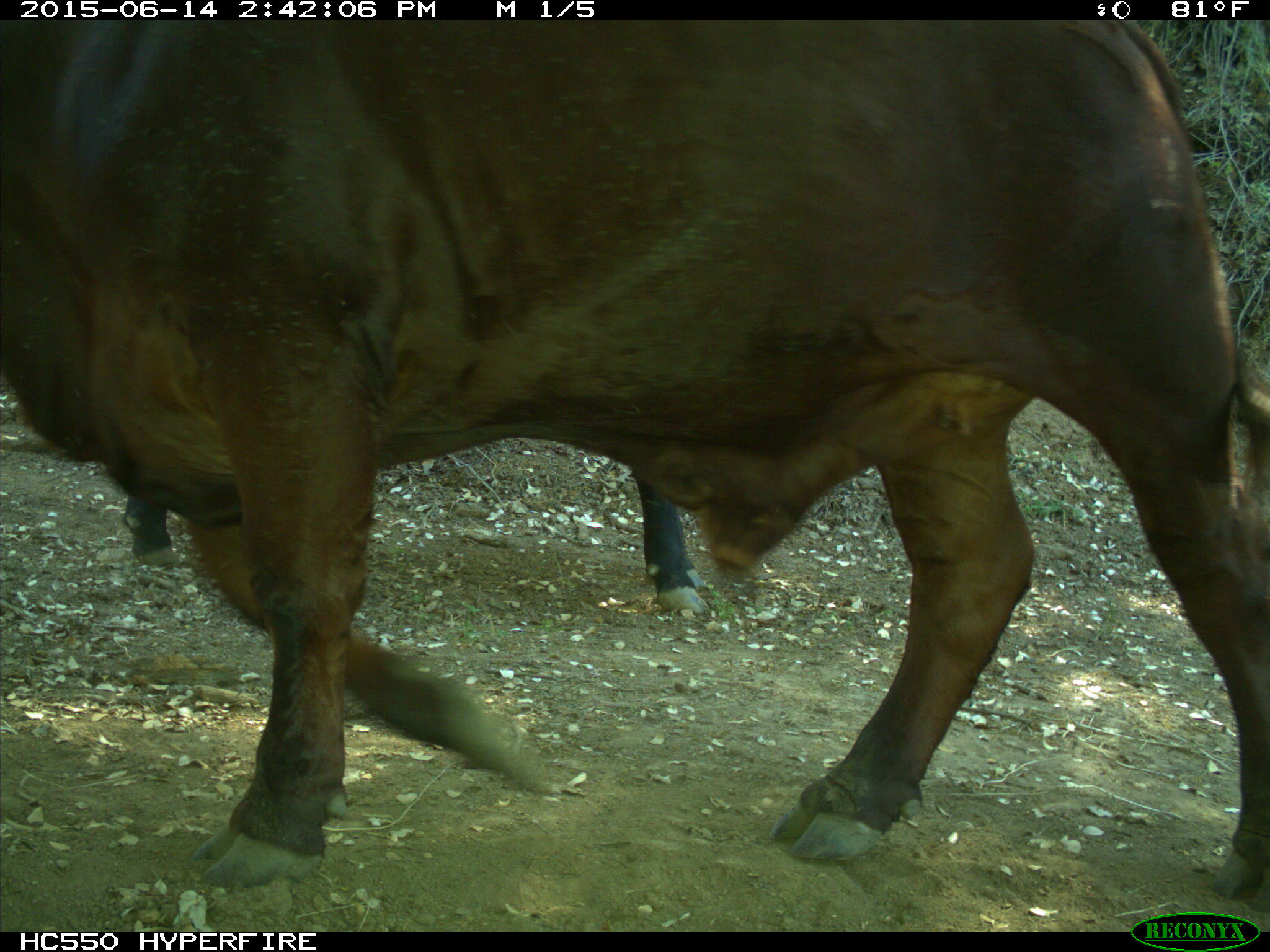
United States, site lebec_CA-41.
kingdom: Animalia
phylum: Chordata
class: Mammalia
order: Artiodactyla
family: Bovidae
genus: Bos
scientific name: Bos taurus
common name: domestic cow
Bos taurus (domestic cow).